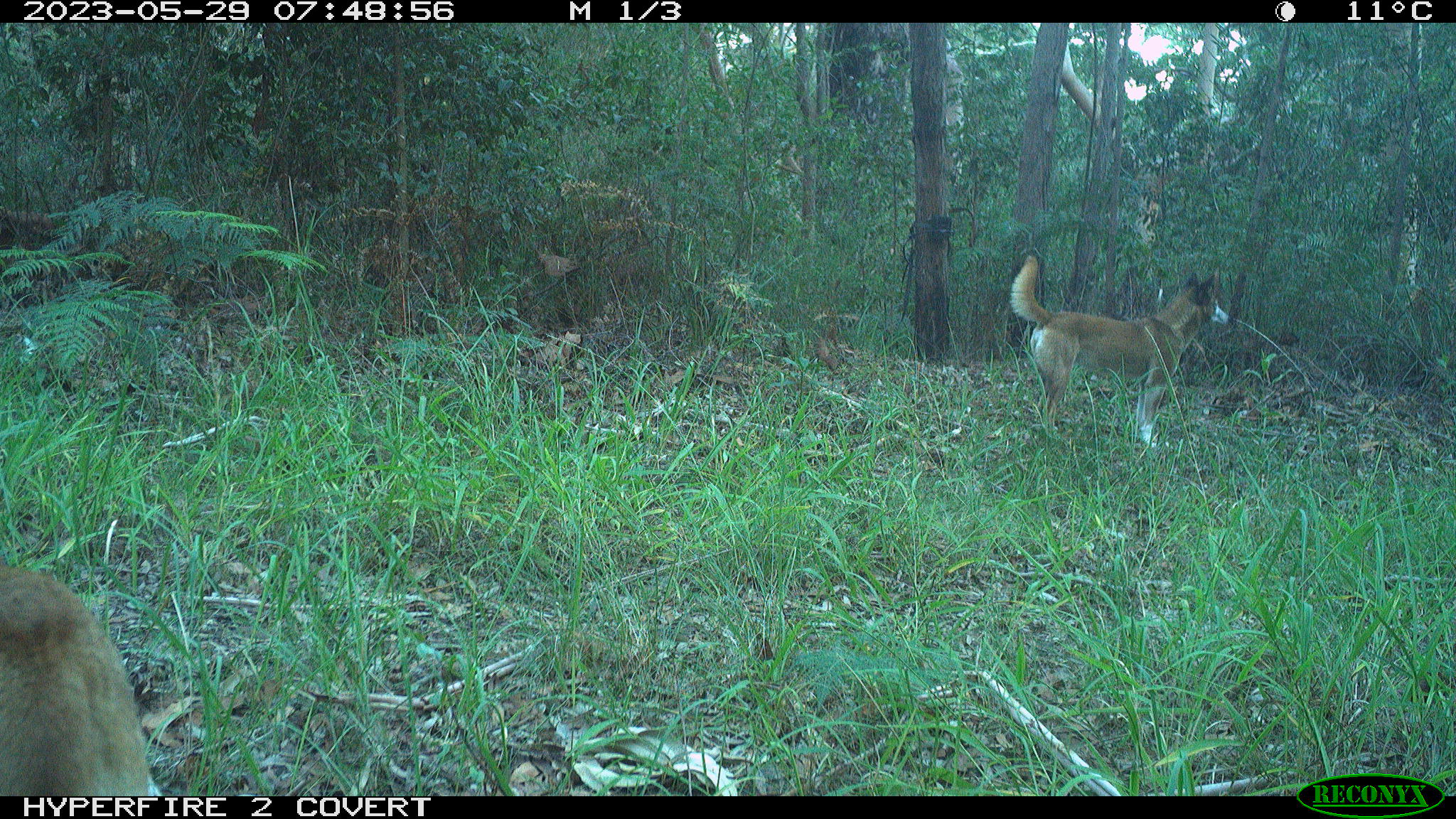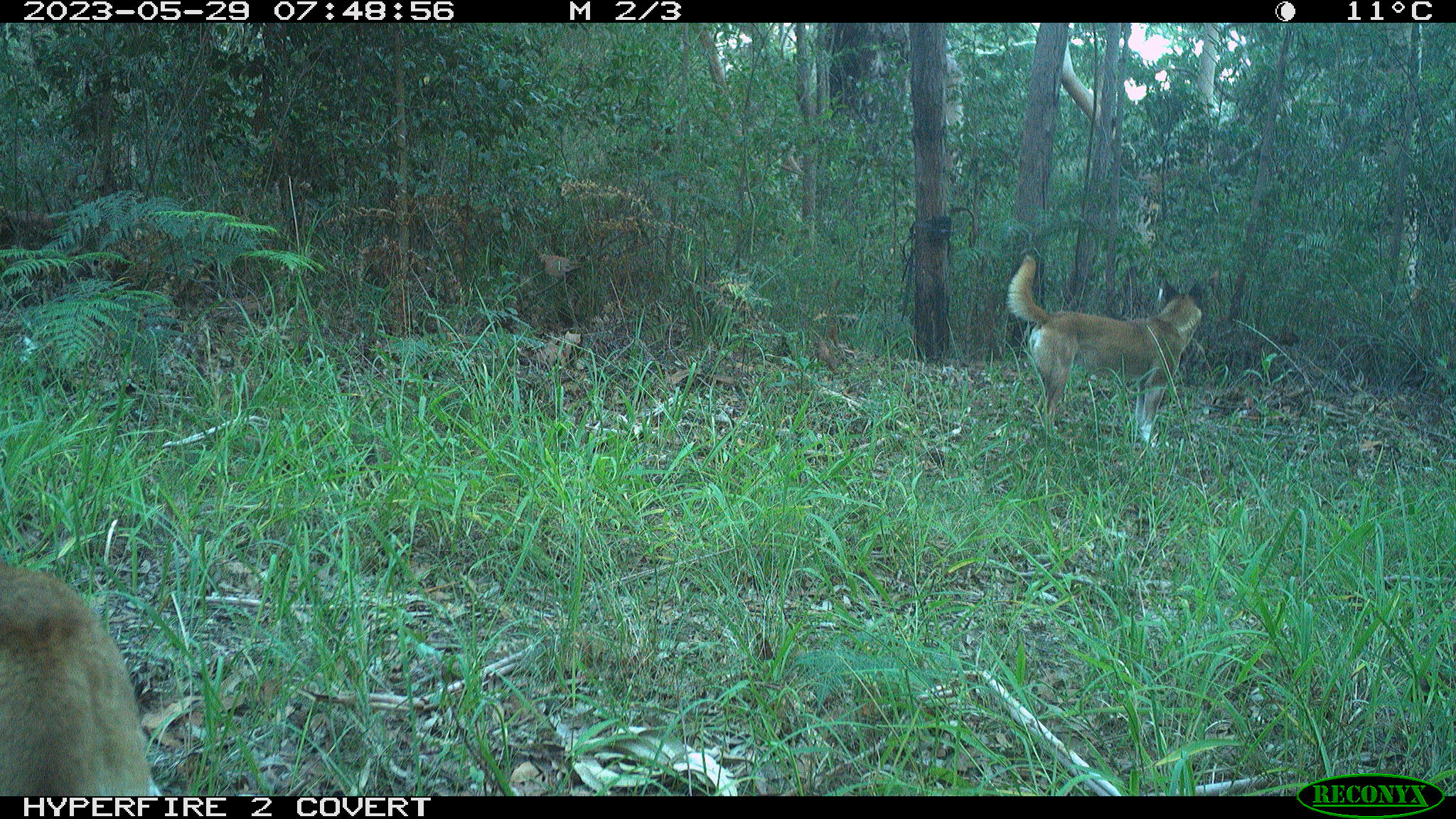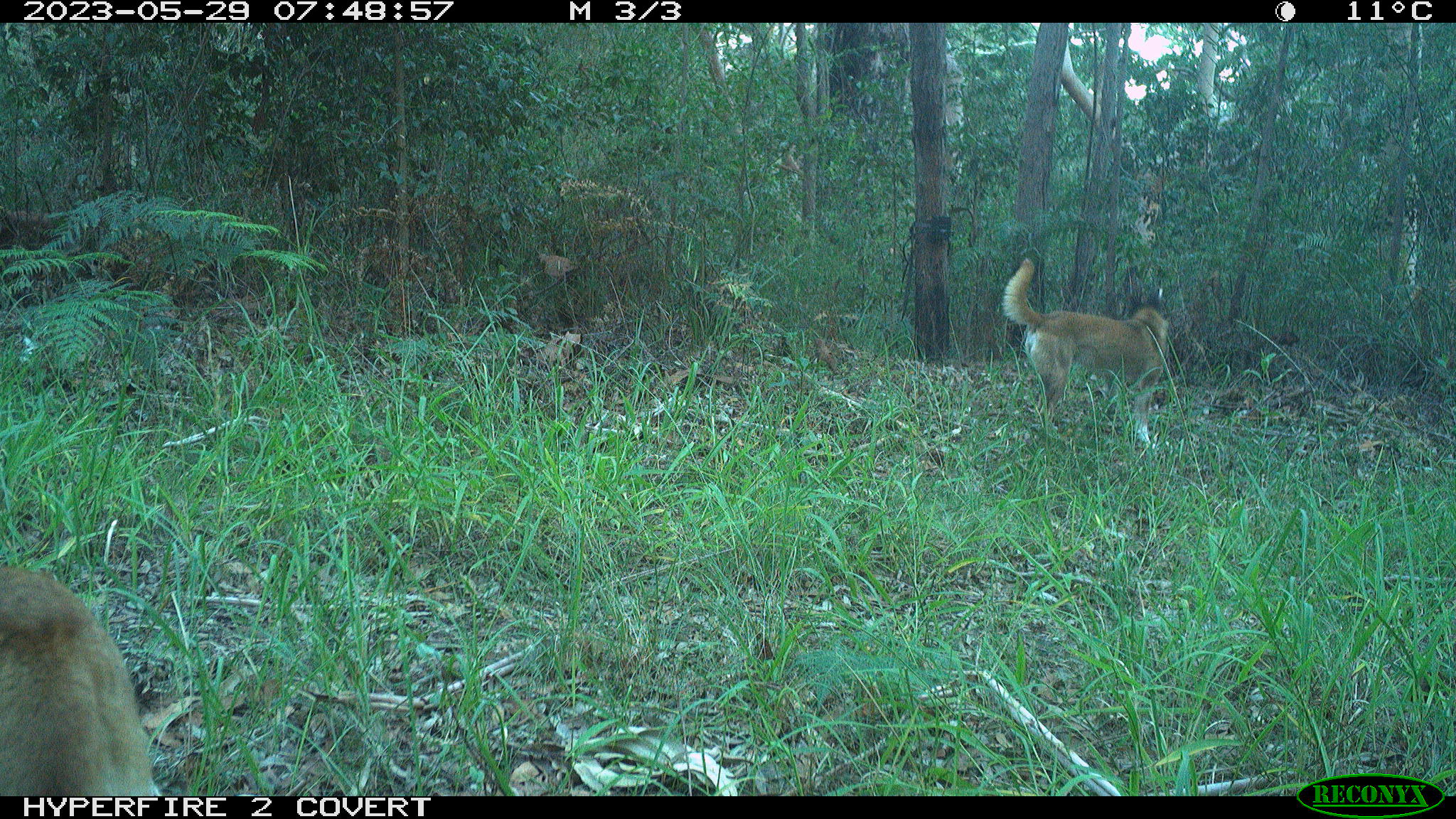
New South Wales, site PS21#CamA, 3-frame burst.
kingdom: Animalia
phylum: Chordata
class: Mammalia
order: Carnivora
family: Canidae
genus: Canis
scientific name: Canis familiaris dingo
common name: dingo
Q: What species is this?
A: Dingo (Canis familiaris dingo).